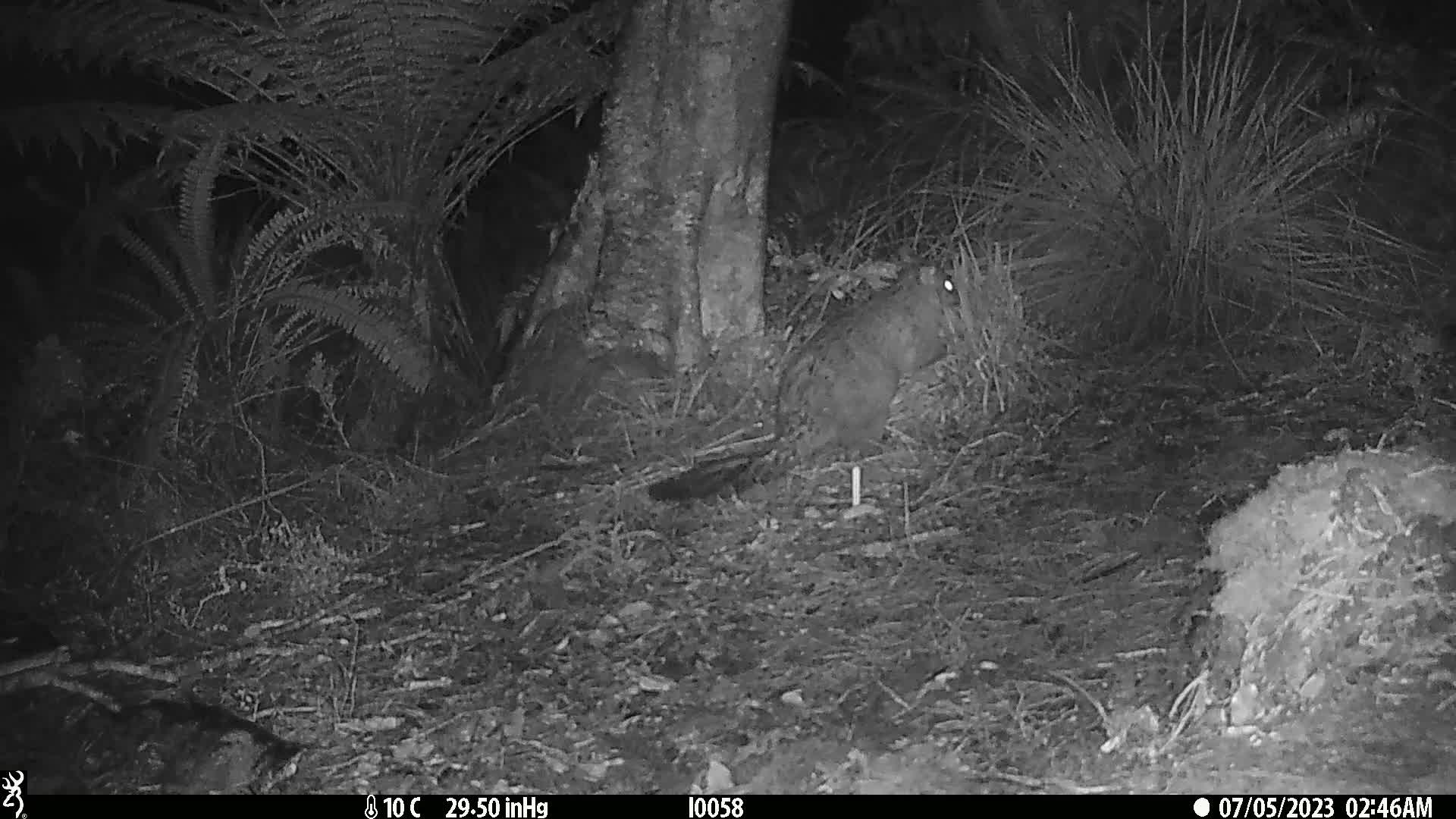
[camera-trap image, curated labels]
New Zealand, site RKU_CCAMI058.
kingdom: Animalia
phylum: Chordata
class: Mammalia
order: Diprotodontia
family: Phalangeridae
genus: Trichosurus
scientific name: Trichosurus vulpecula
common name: common brushtail possum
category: possum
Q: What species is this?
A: Possum (common brushtail possum) (Trichosurus vulpecula).